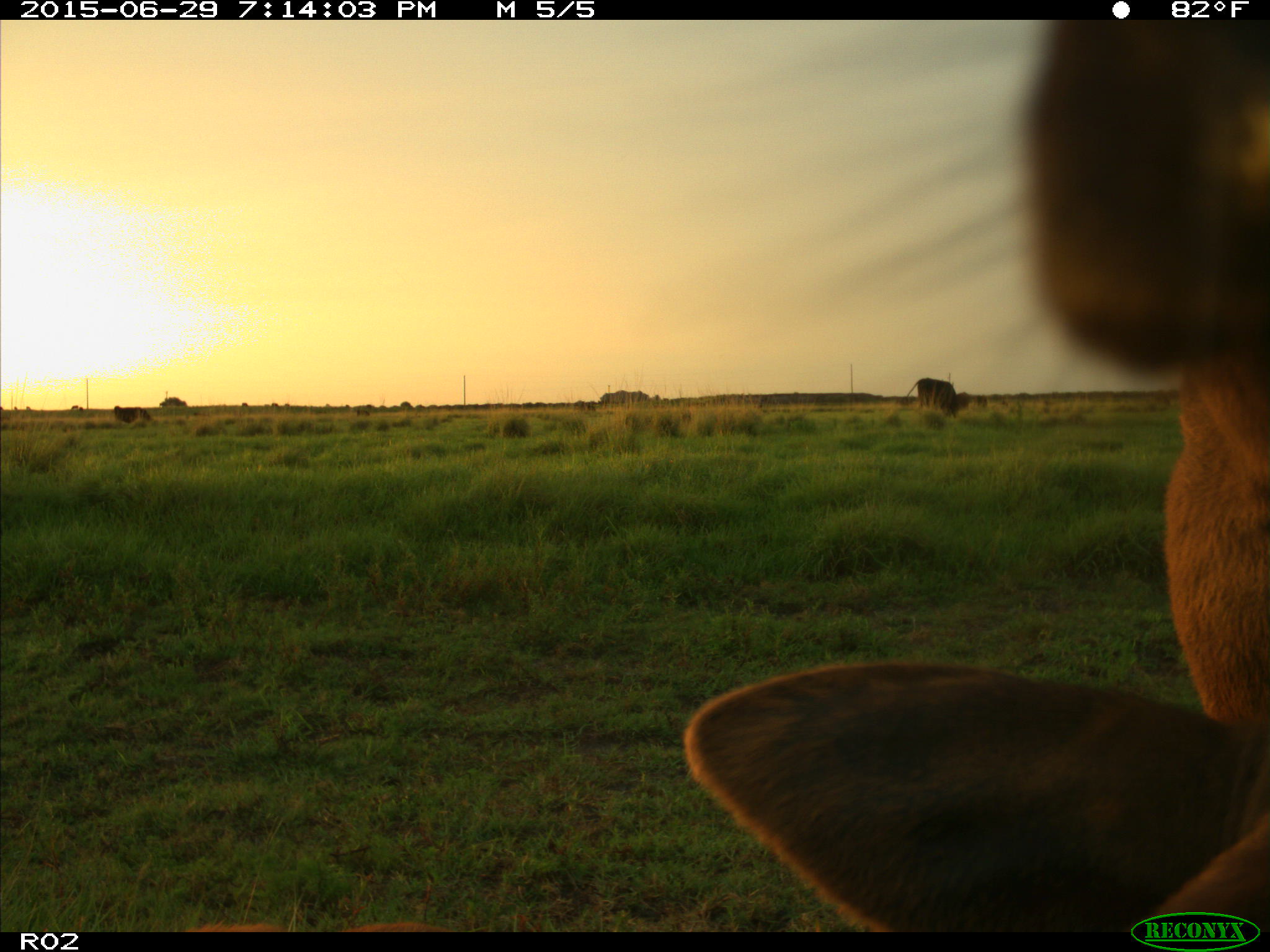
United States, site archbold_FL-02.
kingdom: Animalia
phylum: Chordata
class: Mammalia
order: Artiodactyla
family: Bovidae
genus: Bos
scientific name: Bos taurus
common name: domestic cow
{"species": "Bos taurus (domestic cow)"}